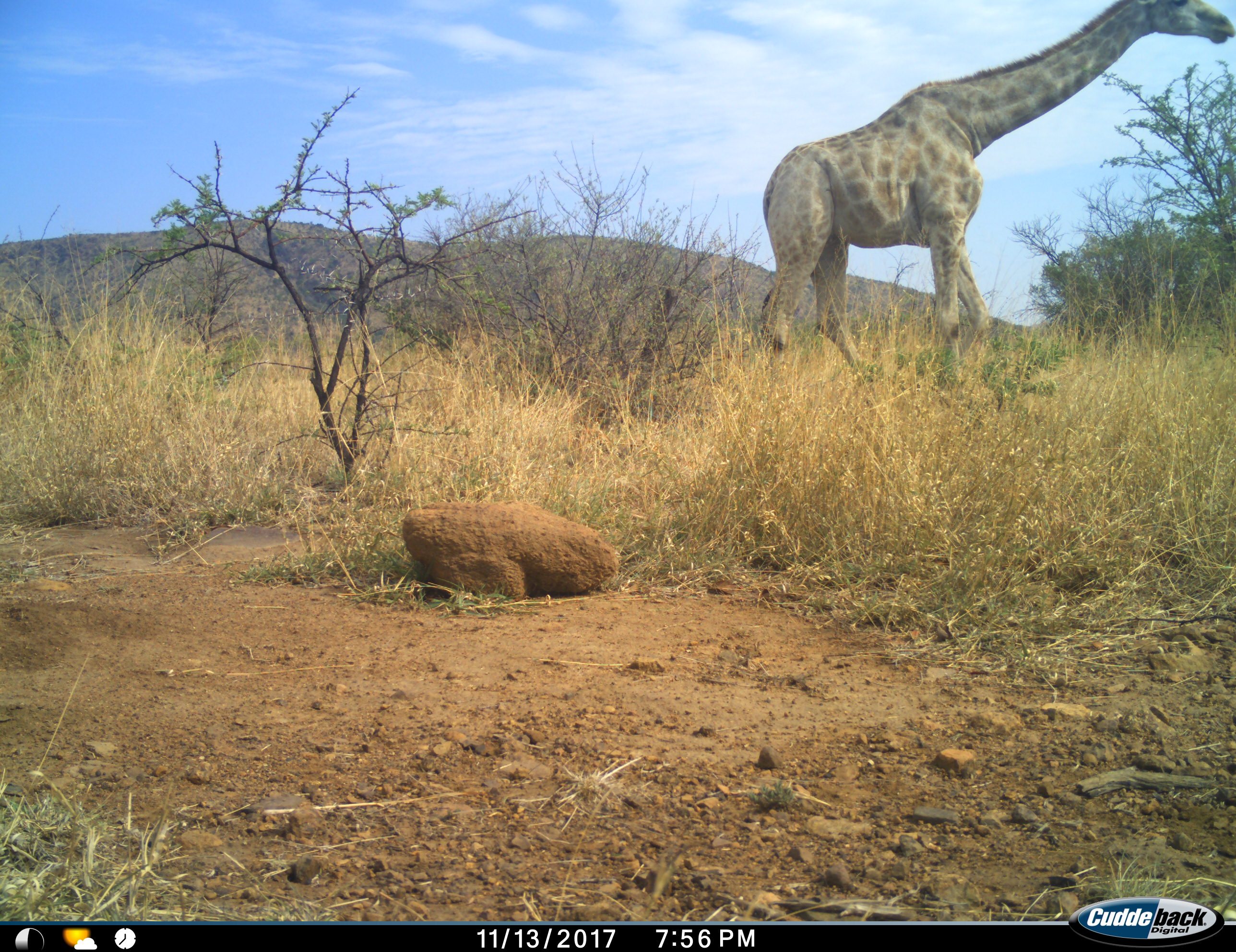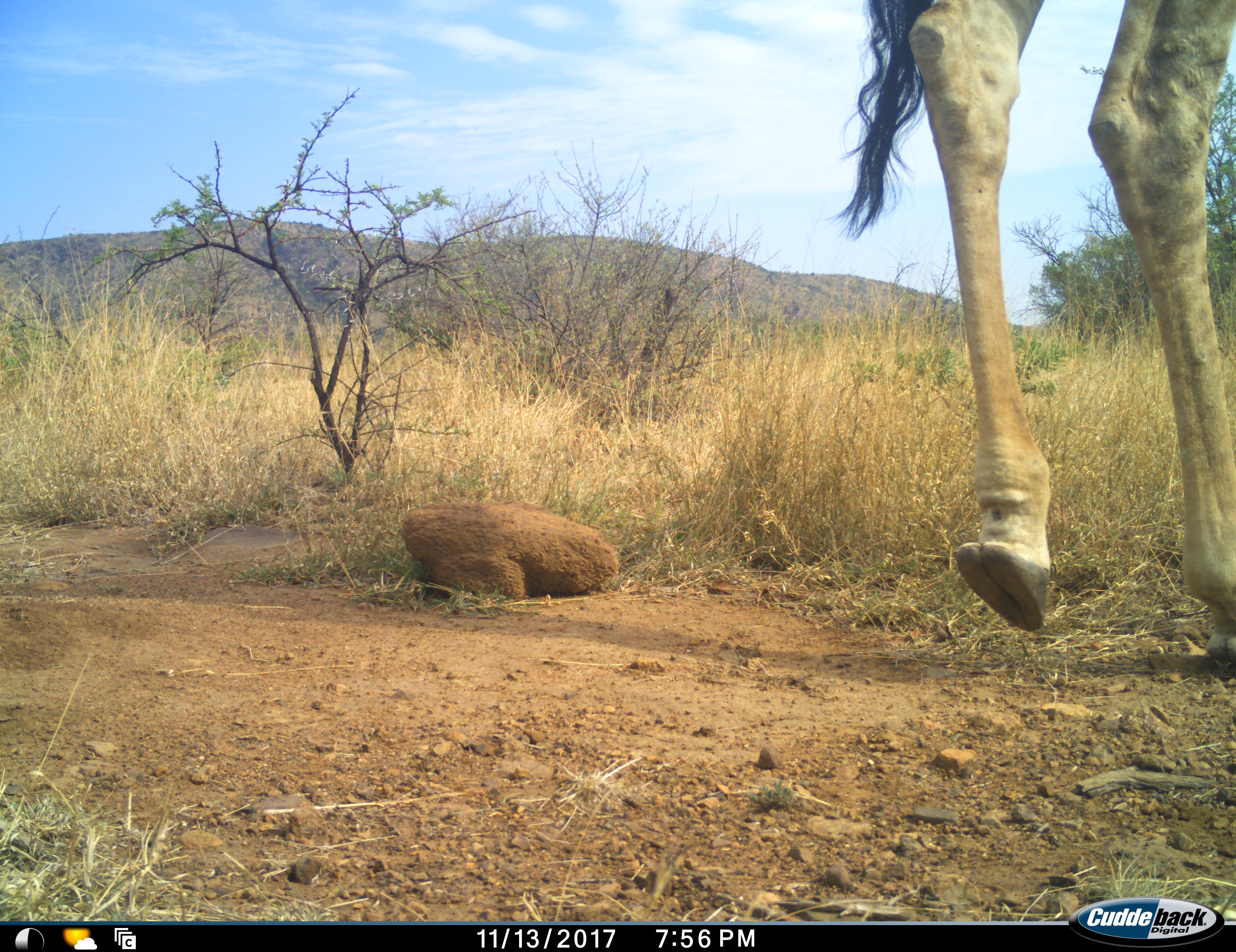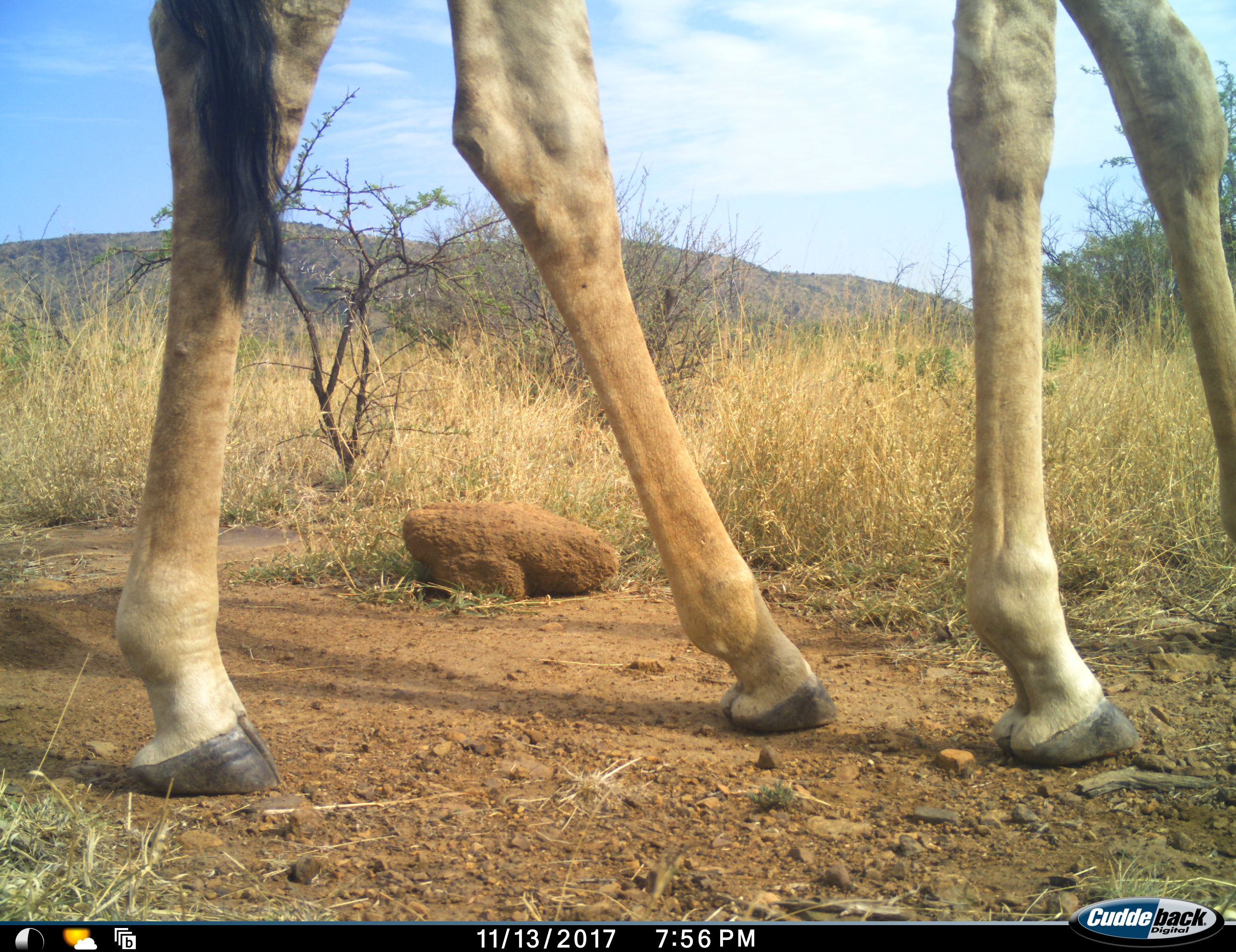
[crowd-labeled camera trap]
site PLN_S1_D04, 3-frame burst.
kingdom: Animalia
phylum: Chordata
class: Mammalia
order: Artiodactyla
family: Giraffidae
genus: Giraffa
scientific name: Giraffa camelopardalis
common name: giraffe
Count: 1.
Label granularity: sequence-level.